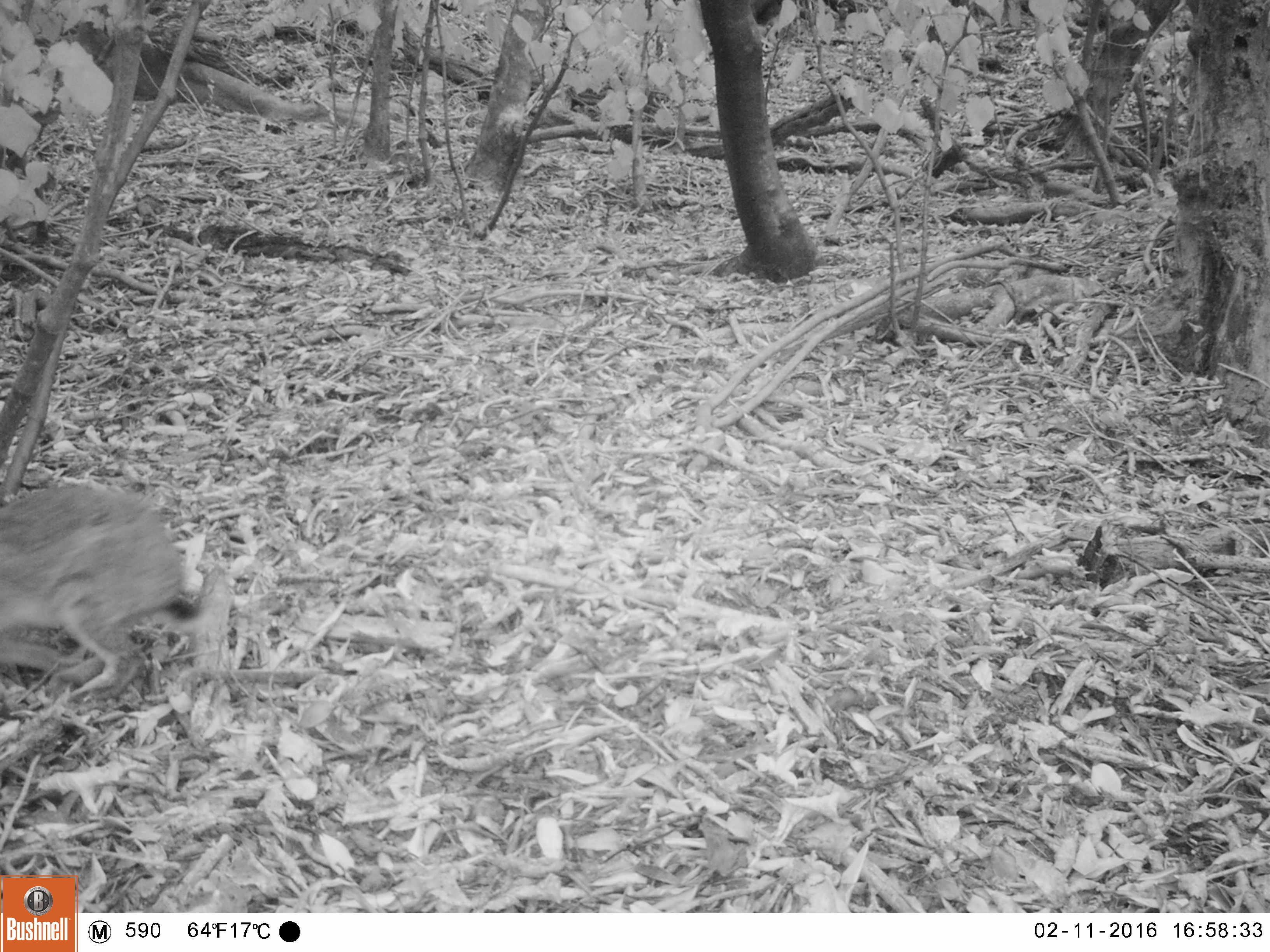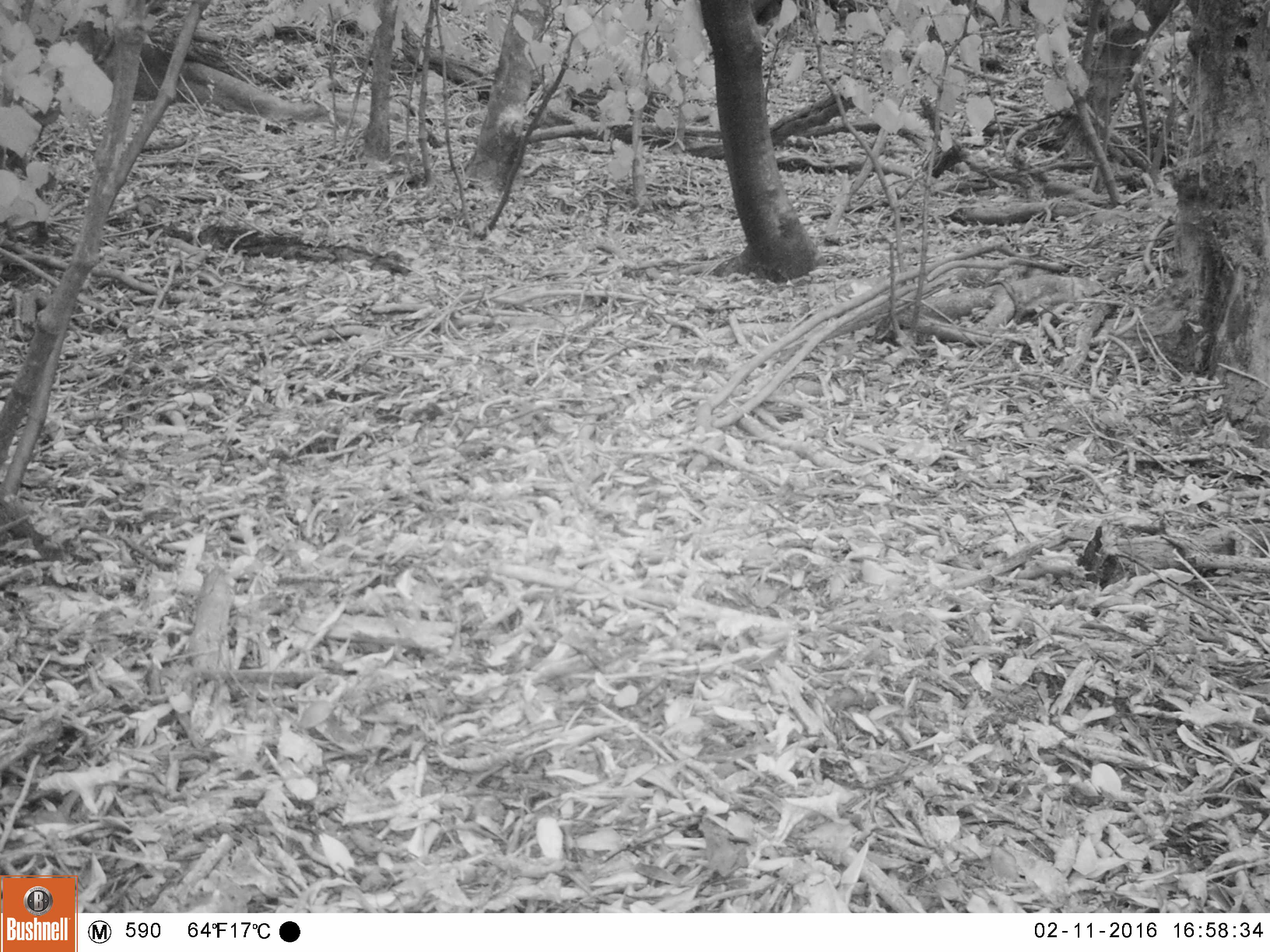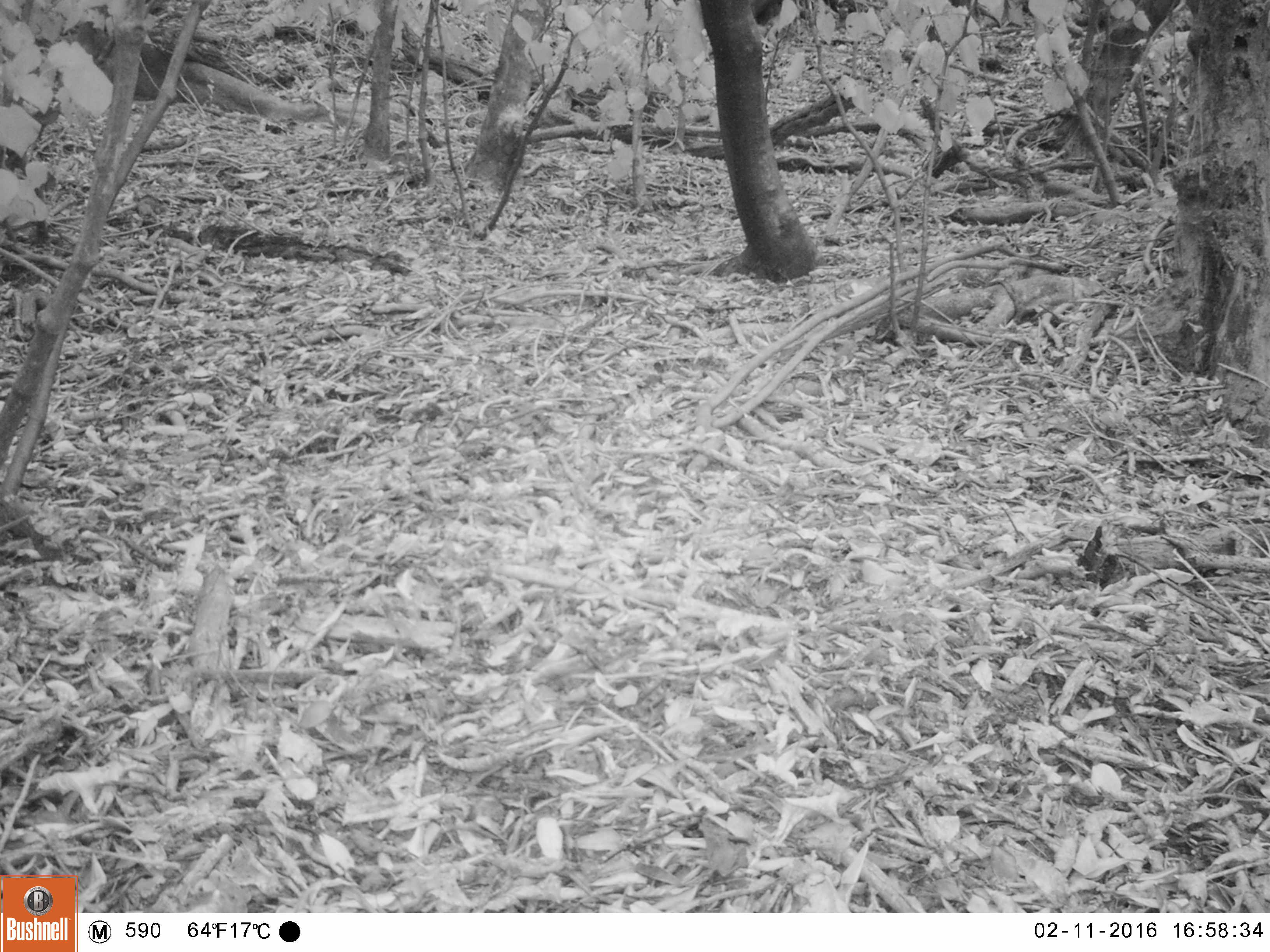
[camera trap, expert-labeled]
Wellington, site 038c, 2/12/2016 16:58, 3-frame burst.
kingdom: Animalia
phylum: Chordata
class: Mammalia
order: Lagomorpha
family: Leporidae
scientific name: Leporidae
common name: rabbit